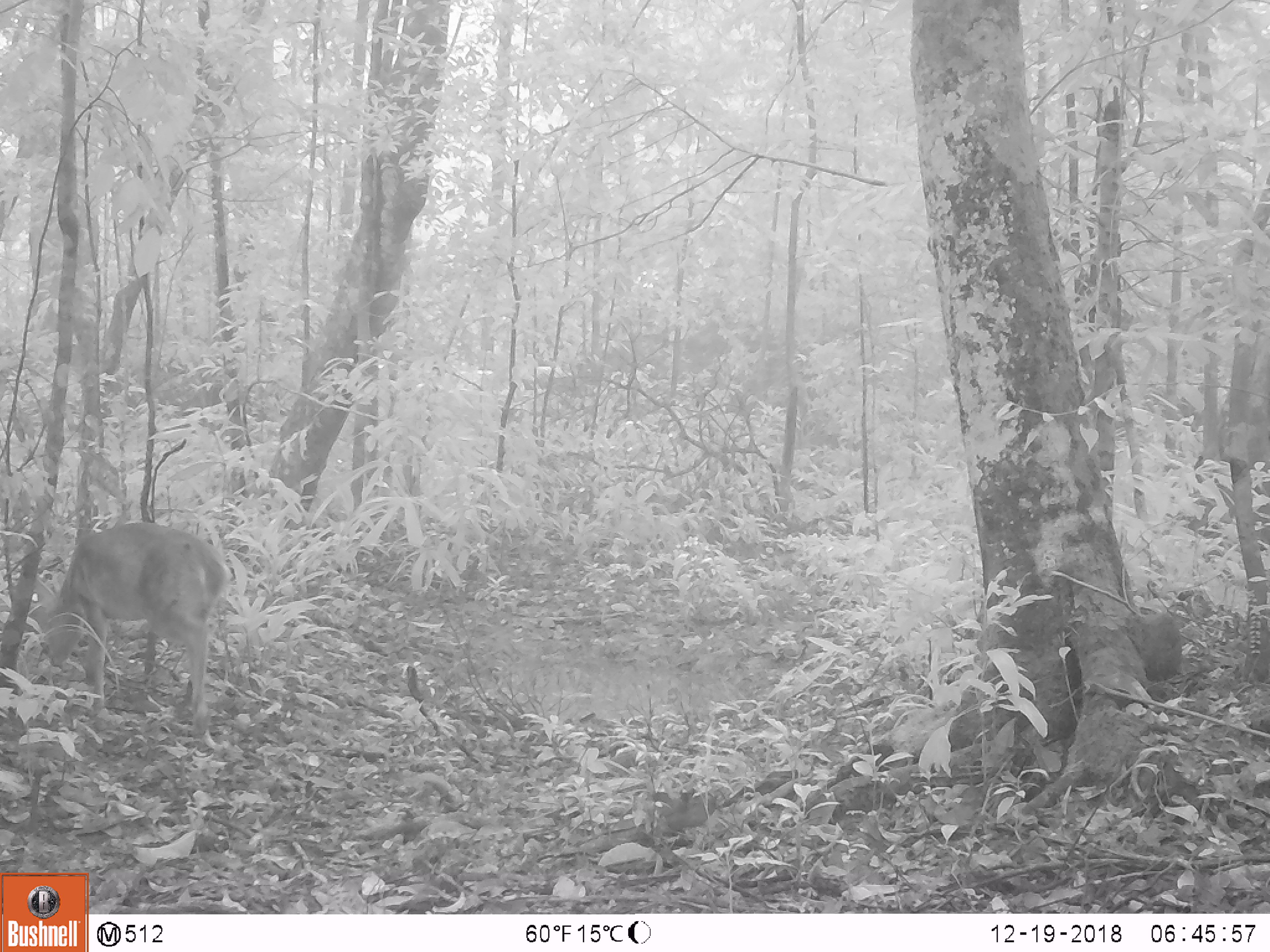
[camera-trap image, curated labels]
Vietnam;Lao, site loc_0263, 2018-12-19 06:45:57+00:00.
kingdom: Animalia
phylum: Chordata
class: Mammalia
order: Artiodactyla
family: Cervidae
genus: Muntiacus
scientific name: Muntiacus vuquangensis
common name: large-antlered muntjac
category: large antlered muntjac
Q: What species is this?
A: Large antlered muntjac (large-antlered muntjac) (Muntiacus vuquangensis).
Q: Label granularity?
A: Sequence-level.